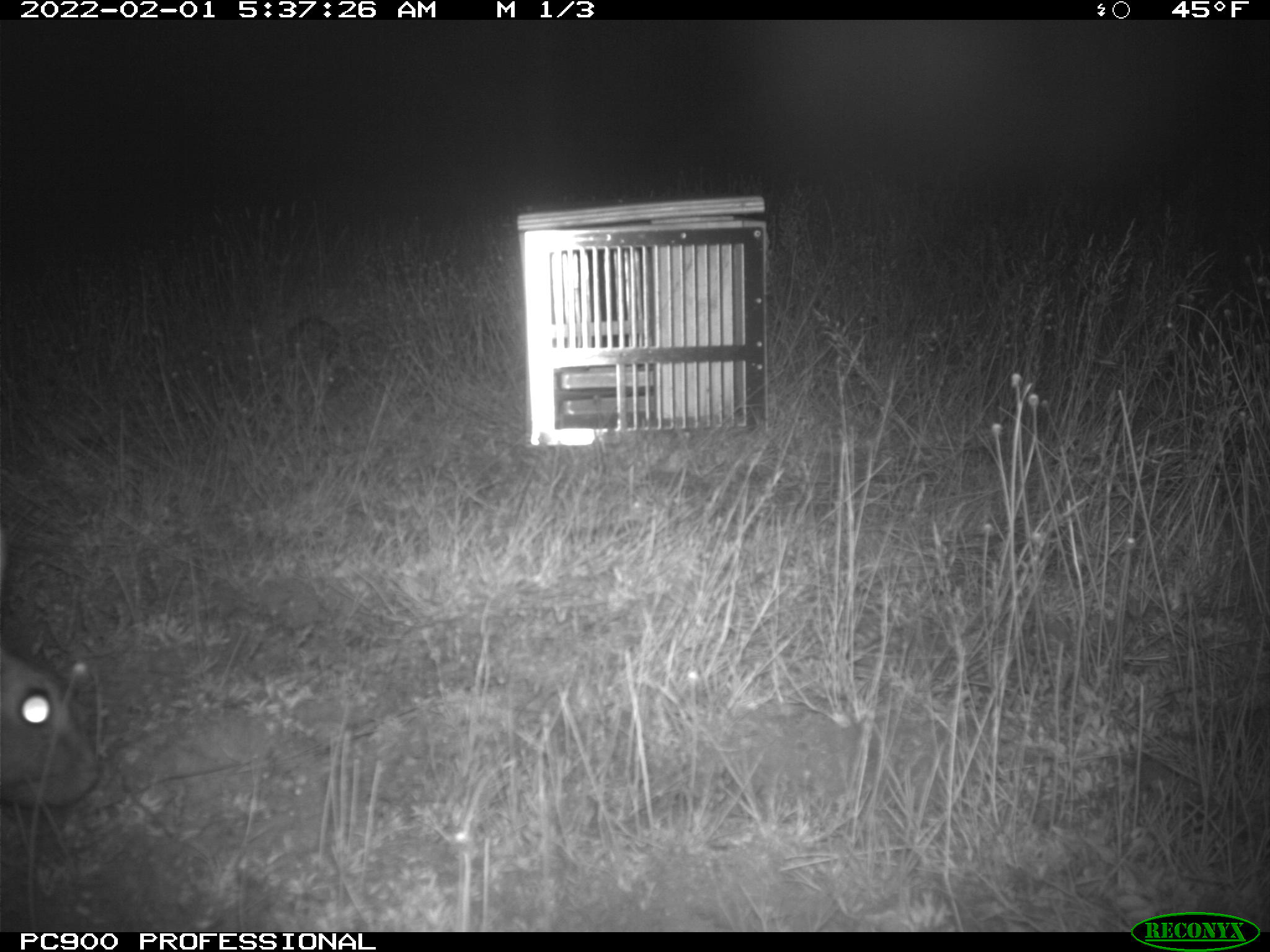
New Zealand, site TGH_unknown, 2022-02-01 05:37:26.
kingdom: Animalia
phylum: Chordata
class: Mammalia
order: Lagomorpha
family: Leporidae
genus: Oryctolagus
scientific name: Oryctolagus cuniculus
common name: european rabbit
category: rabbit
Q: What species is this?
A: Rabbit (european rabbit) (Oryctolagus cuniculus).